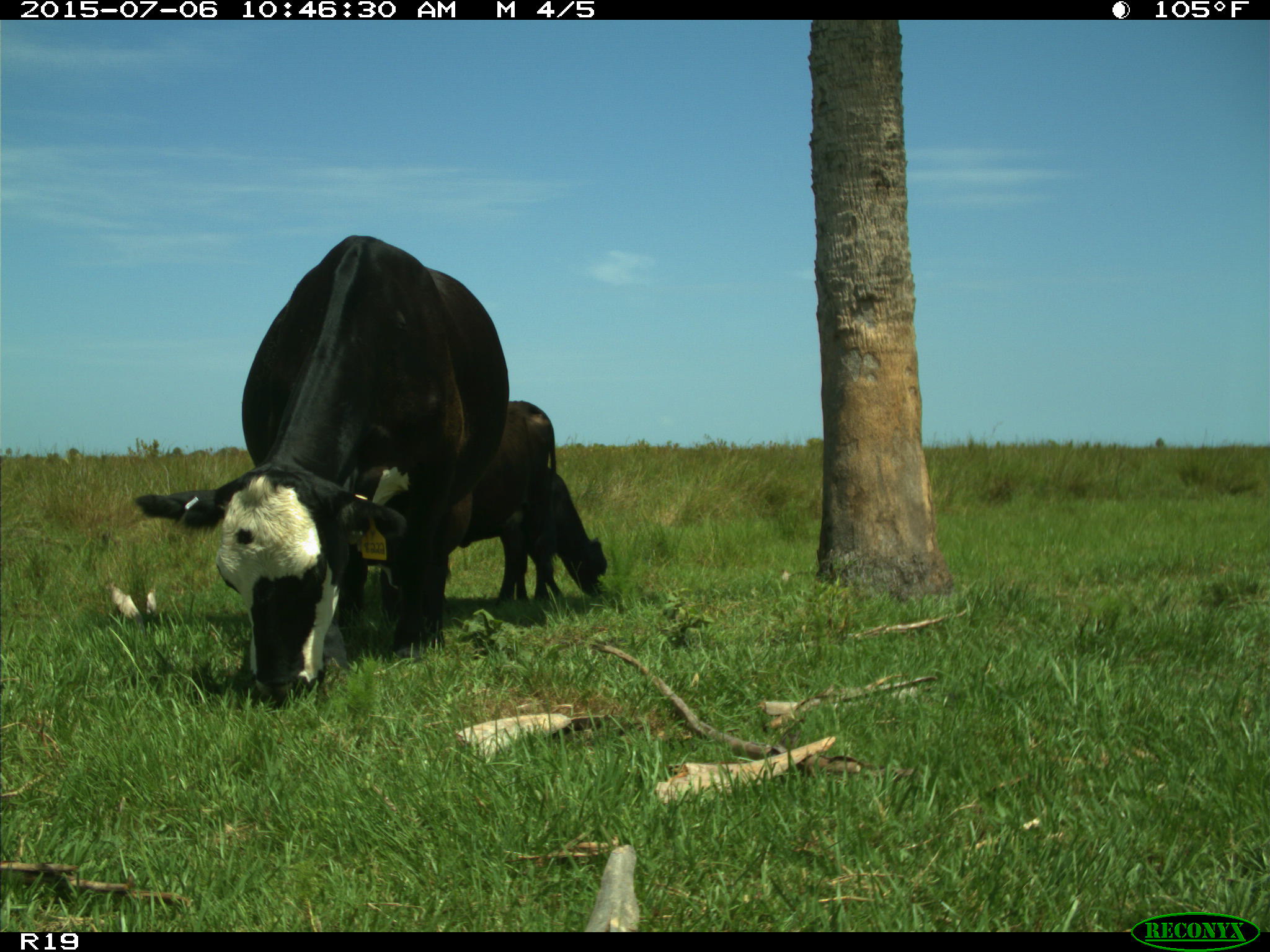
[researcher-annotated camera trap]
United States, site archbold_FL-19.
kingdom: Animalia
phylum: Chordata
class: Mammalia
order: Artiodactyla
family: Bovidae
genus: Bos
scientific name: Bos taurus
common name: domestic cow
Bos taurus (domestic cow).